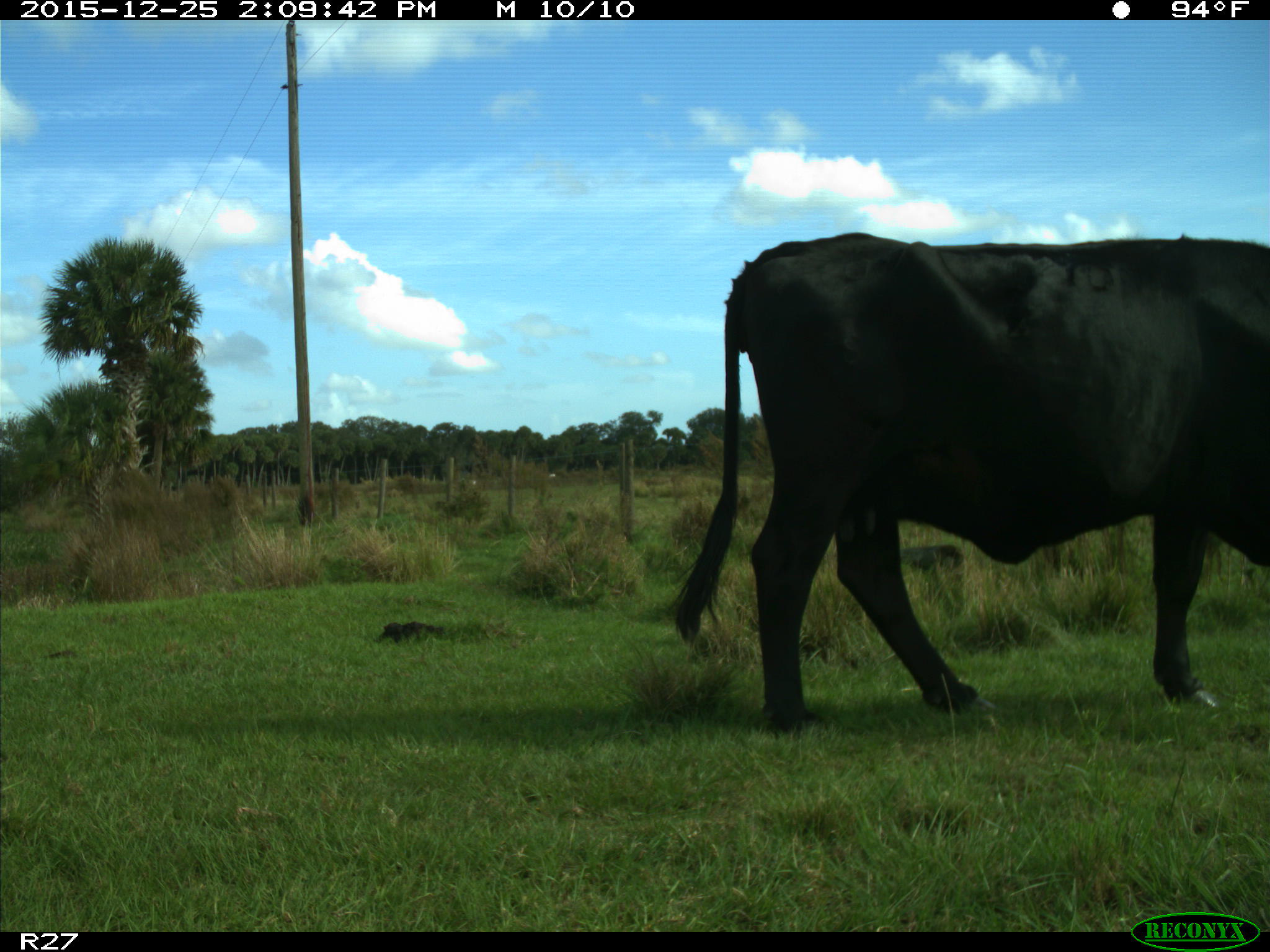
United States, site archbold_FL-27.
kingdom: Animalia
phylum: Chordata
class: Mammalia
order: Artiodactyla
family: Bovidae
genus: Bos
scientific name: Bos taurus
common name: domestic cow